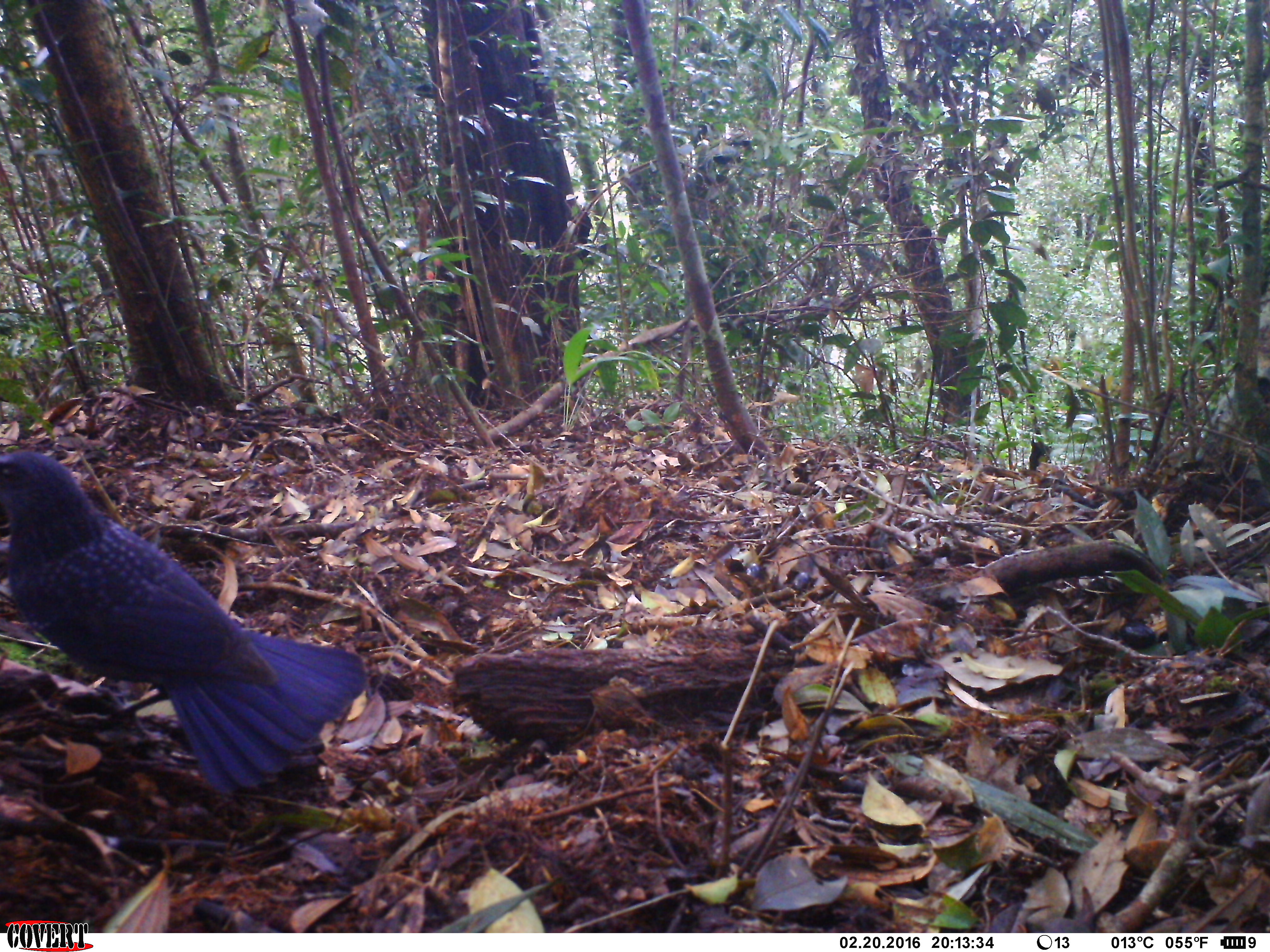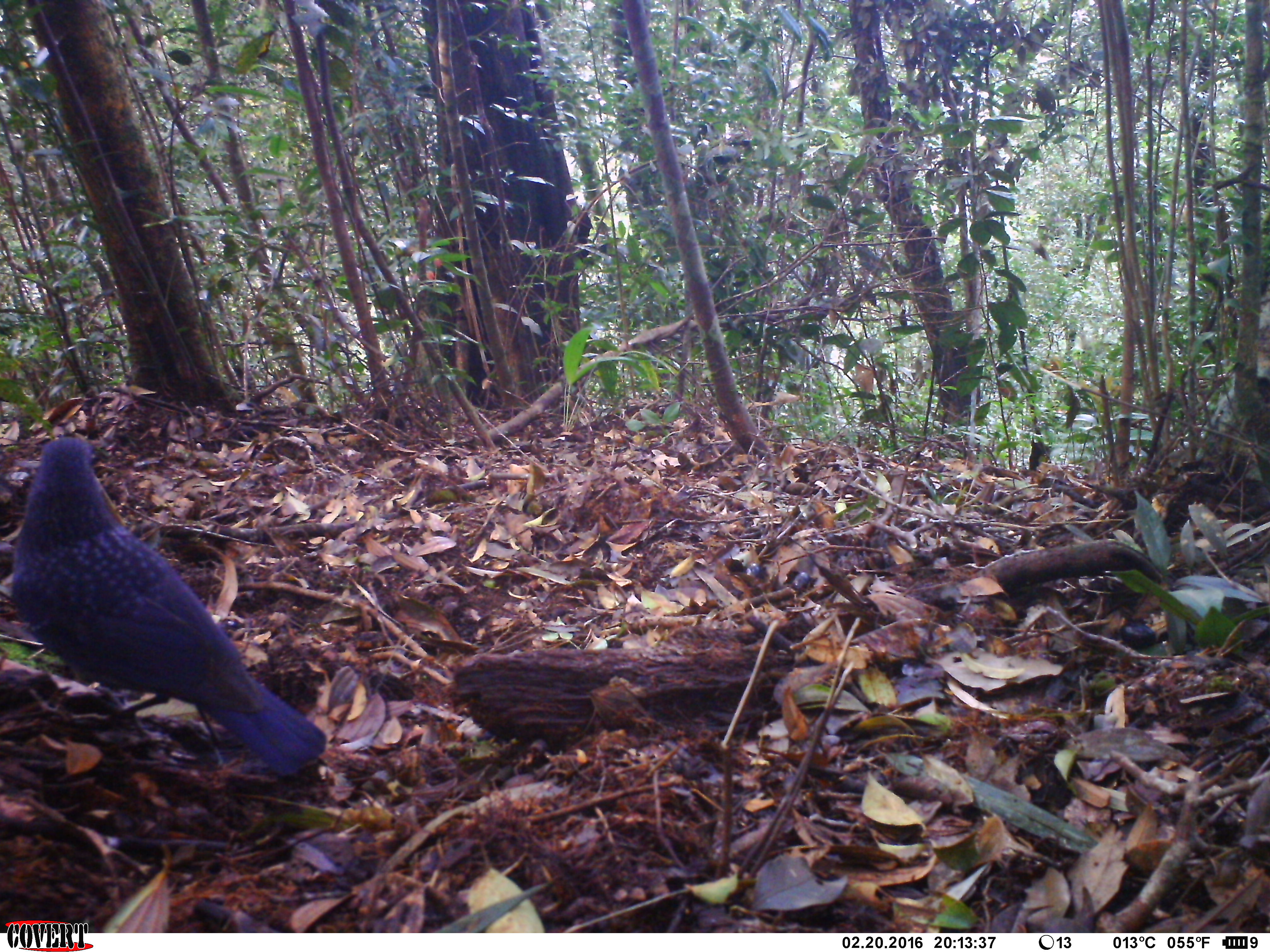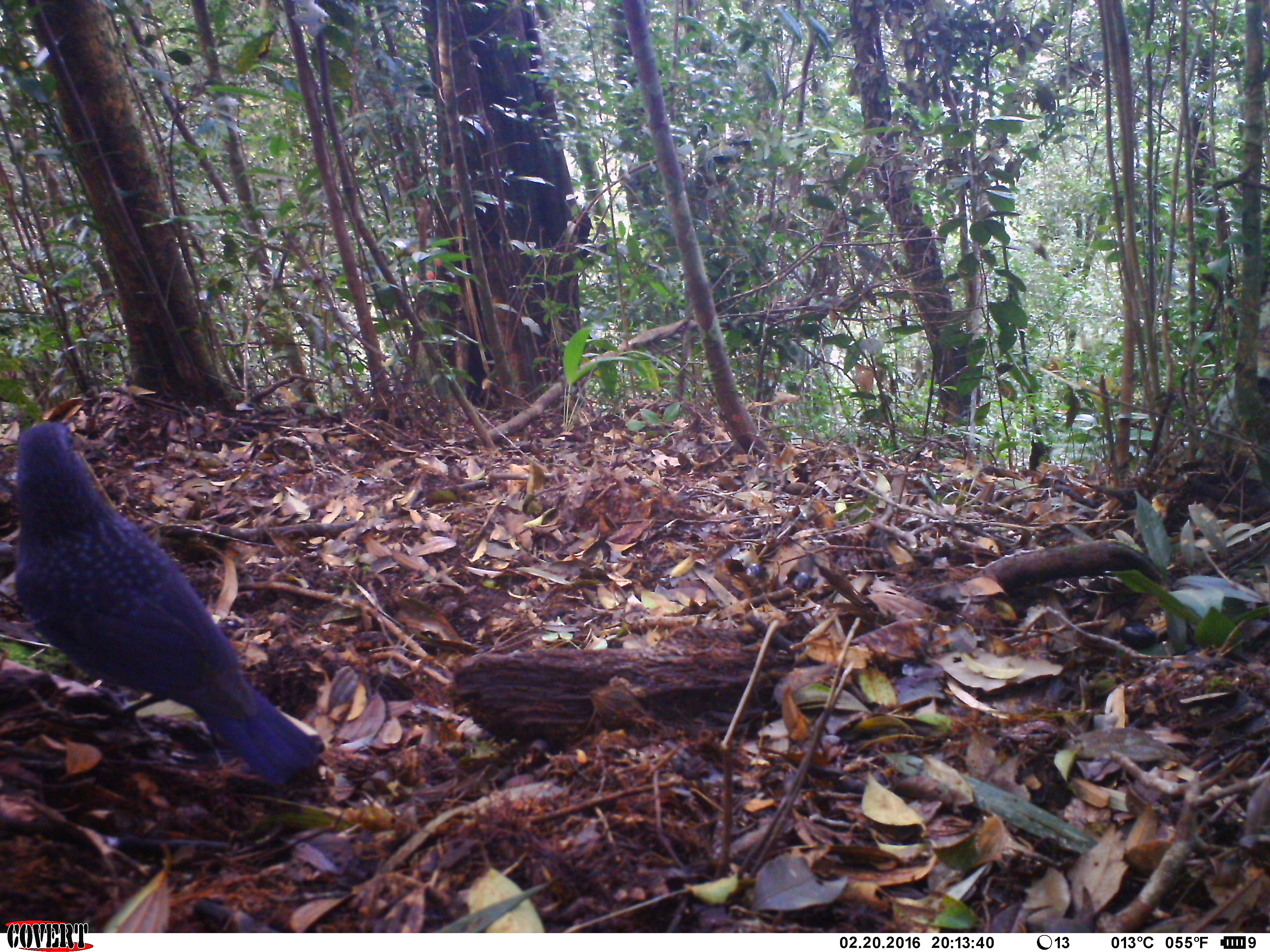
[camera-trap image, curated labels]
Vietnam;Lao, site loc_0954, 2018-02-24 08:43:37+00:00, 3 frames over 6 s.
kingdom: Animalia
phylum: Chordata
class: Aves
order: Passeriformes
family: Muscicapidae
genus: Myophonus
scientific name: Myophonus caeruleus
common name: blue whistling thrush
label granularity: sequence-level